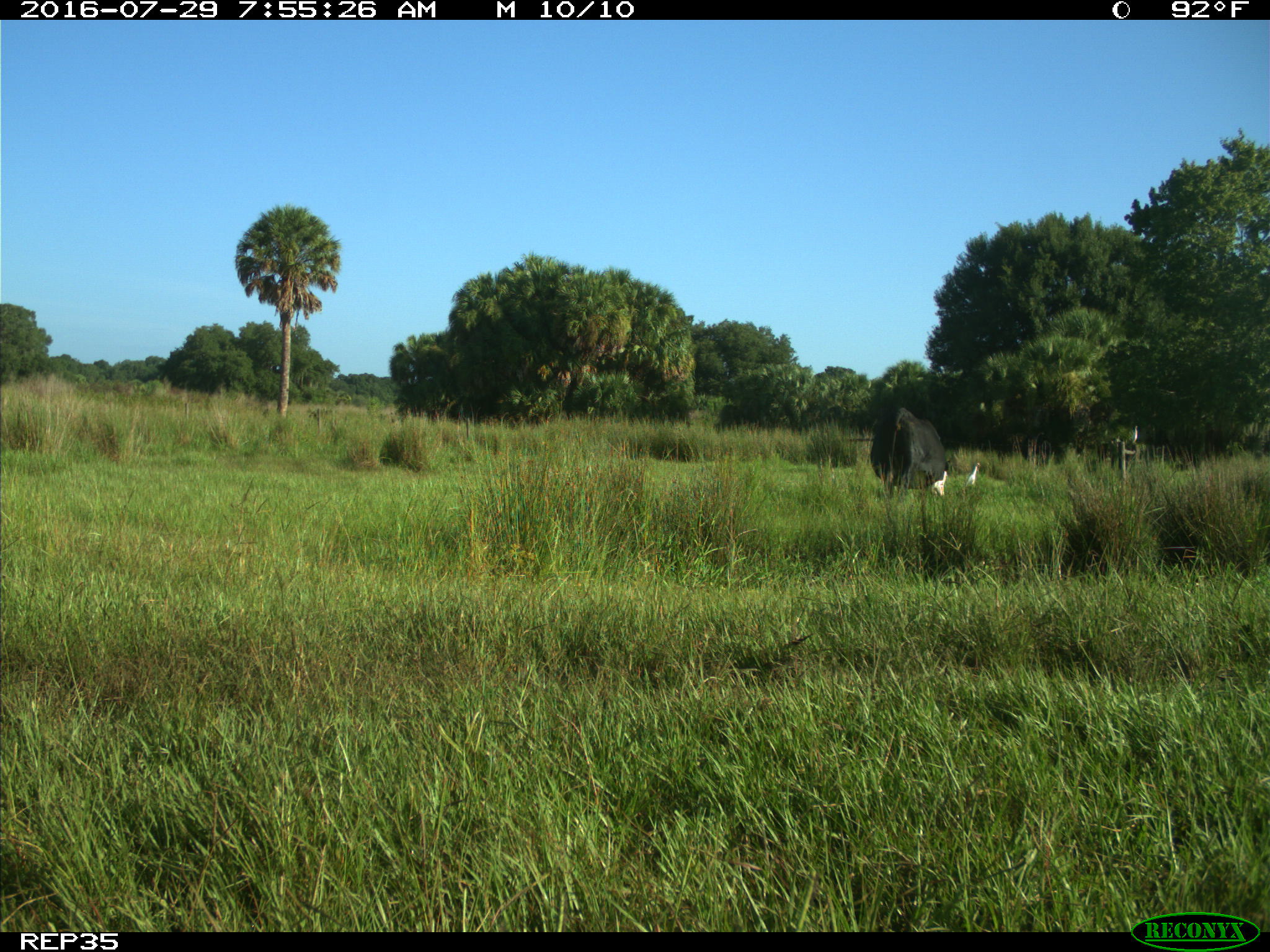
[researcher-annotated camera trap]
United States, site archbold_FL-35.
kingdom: Animalia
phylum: Chordata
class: Mammalia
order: Artiodactyla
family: Bovidae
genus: Bos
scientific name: Bos taurus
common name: domestic cow